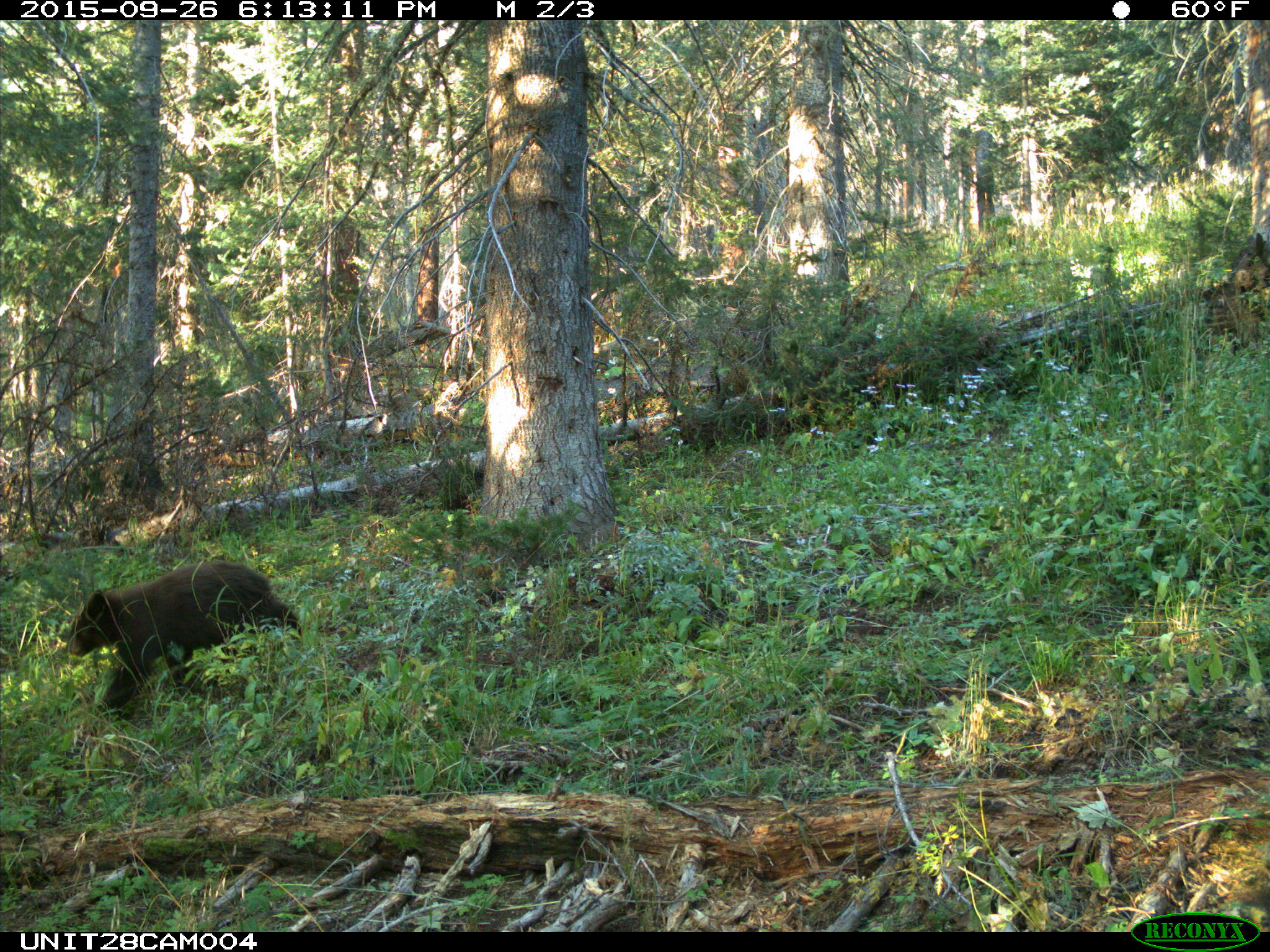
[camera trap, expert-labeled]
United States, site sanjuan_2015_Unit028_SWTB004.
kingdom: Animalia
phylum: Chordata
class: Mammalia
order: Carnivora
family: Ursidae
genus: Ursus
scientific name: Ursus americanus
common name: american black bear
Ursus americanus (american black bear).